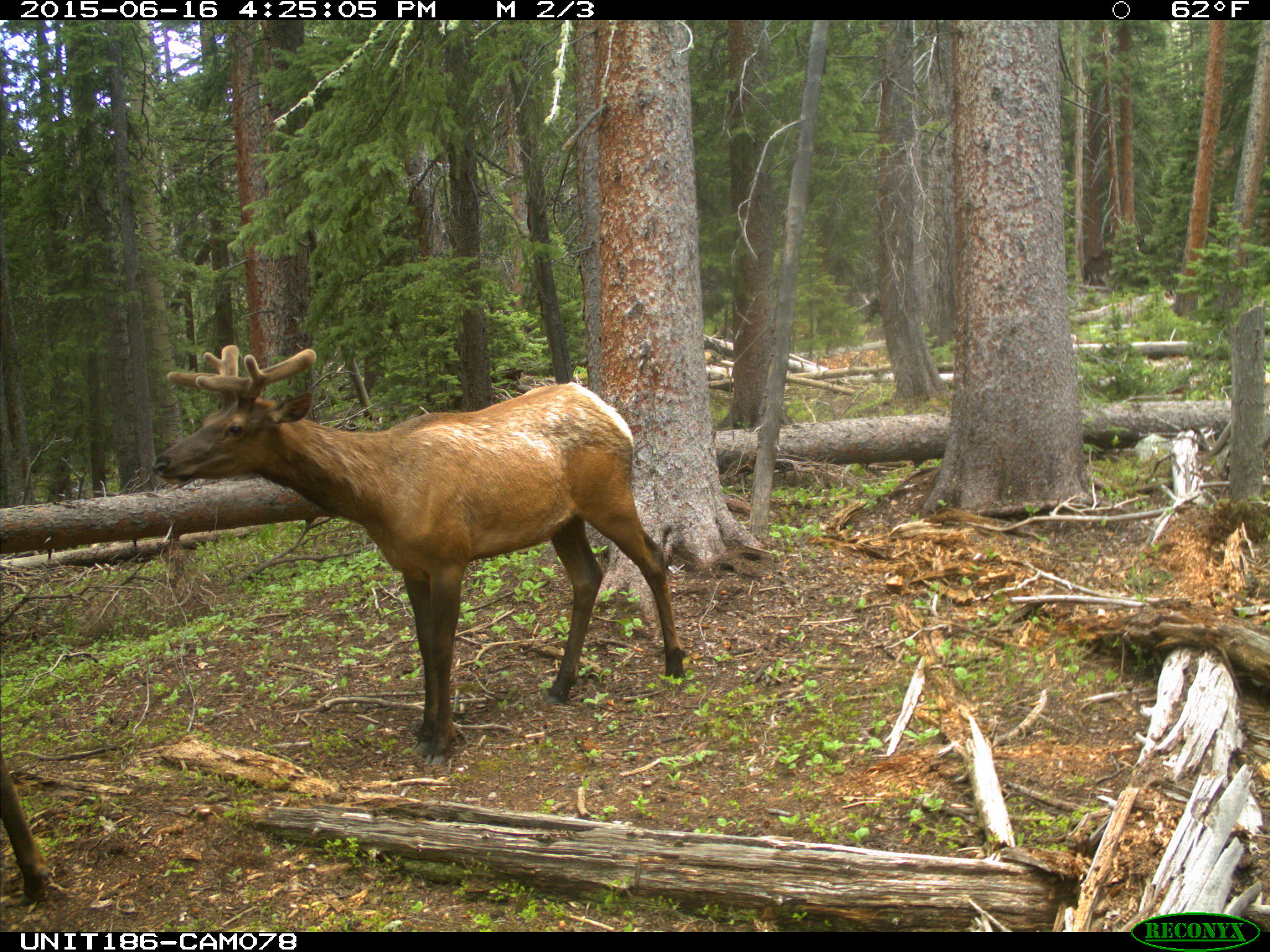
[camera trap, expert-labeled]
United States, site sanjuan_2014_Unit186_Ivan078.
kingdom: Animalia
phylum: Chordata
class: Mammalia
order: Artiodactyla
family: Cervidae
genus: Cervus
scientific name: Cervus elaphus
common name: red deer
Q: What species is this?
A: Cervus elaphus (red deer).